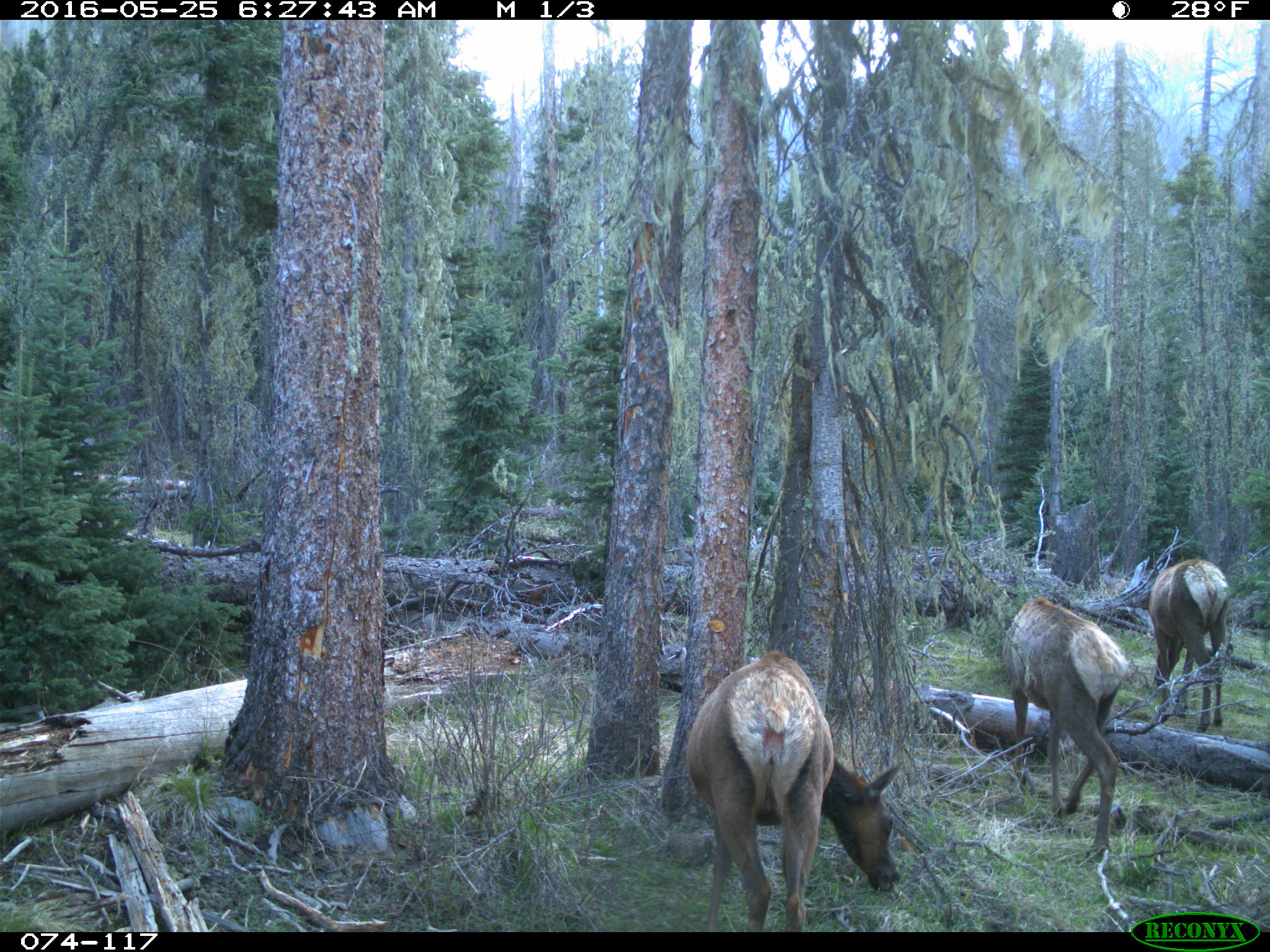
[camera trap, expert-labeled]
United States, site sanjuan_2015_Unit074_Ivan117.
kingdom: Animalia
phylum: Chordata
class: Mammalia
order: Artiodactyla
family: Cervidae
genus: Cervus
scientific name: Cervus elaphus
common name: red deer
Cervus elaphus (red deer).